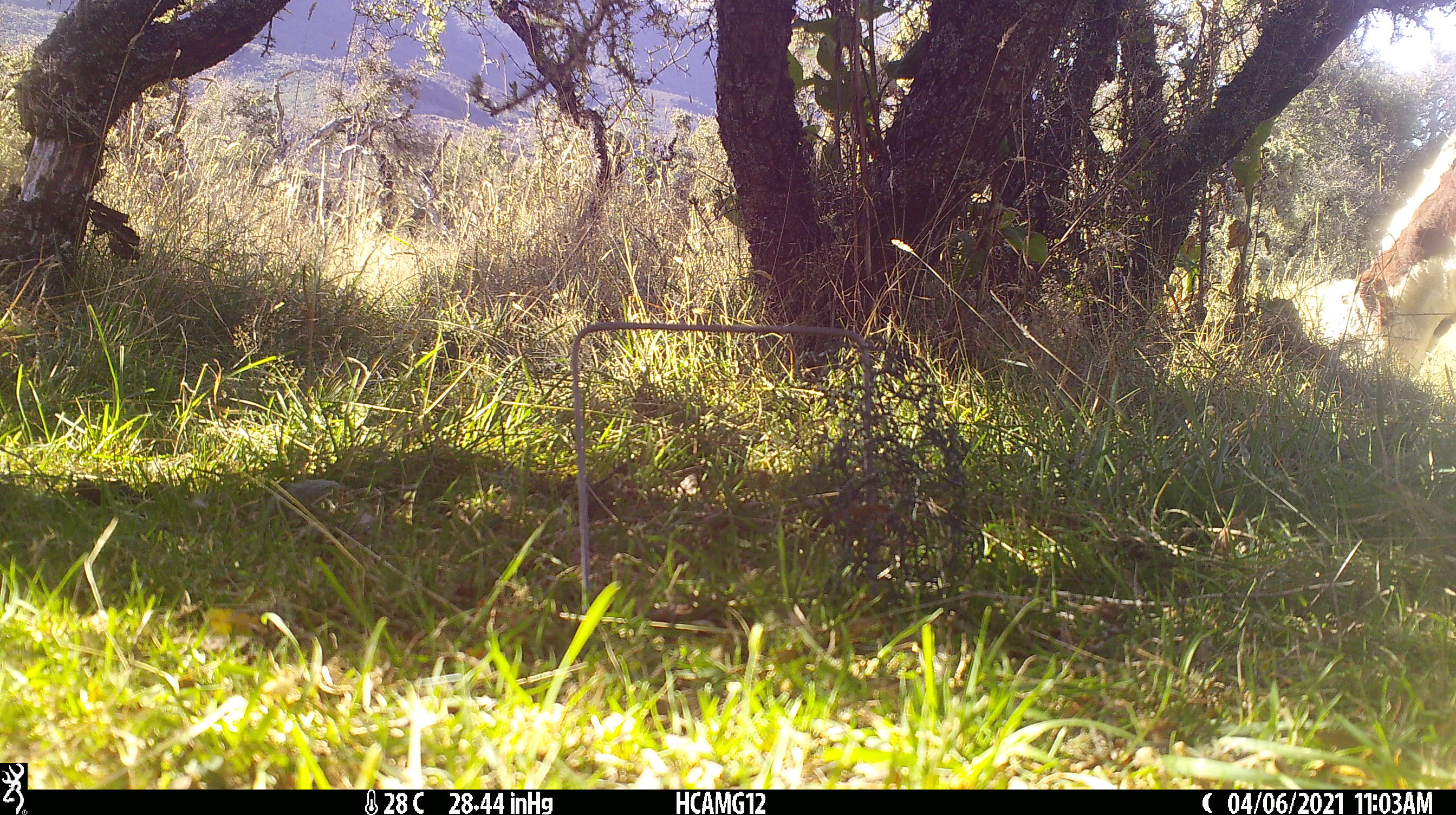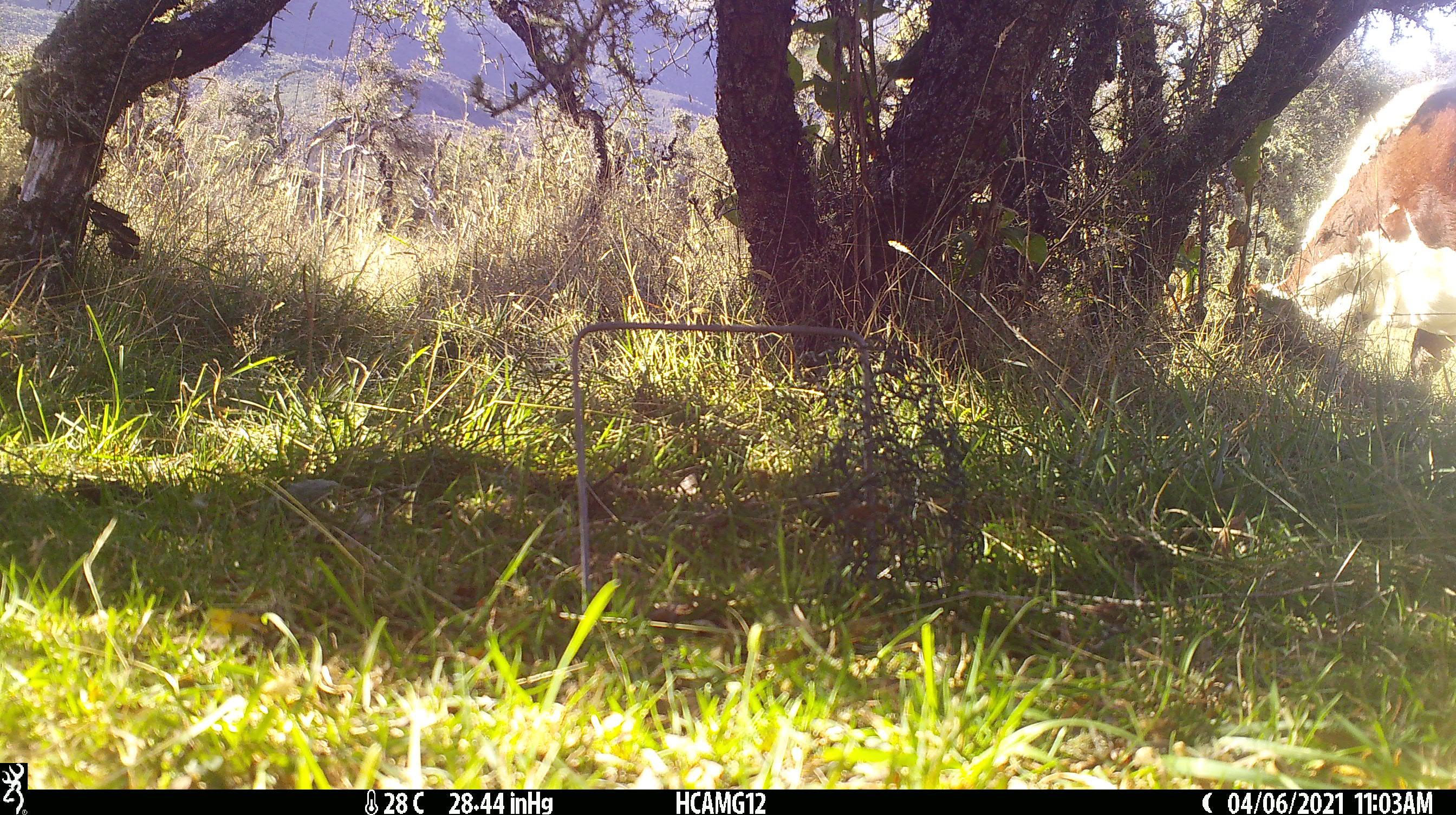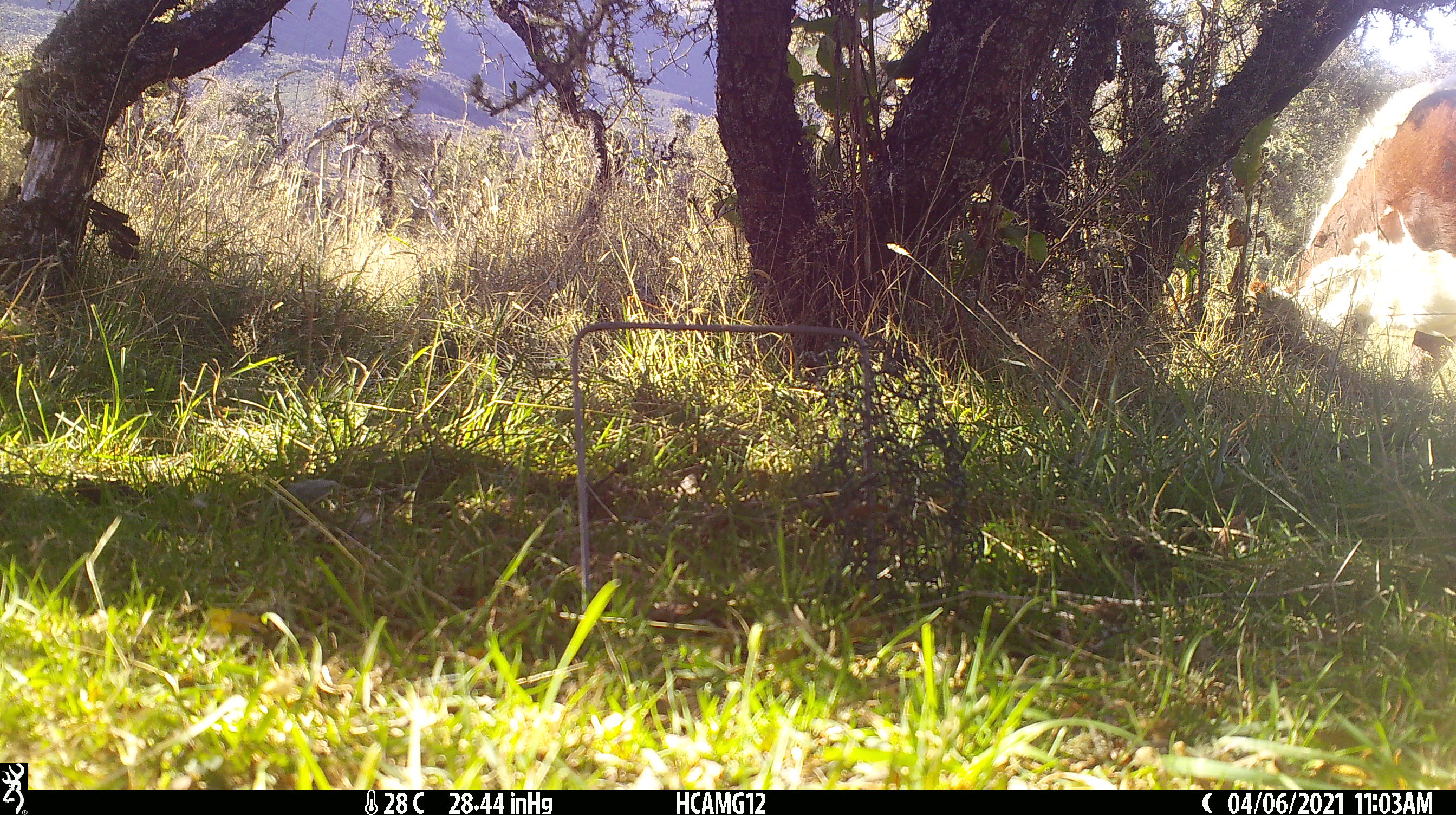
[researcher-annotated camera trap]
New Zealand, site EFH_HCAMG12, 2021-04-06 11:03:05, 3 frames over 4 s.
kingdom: Animalia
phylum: Chordata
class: Mammalia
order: Artiodactyla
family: Bovidae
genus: Bos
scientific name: Bos taurus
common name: domestic cow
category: cow